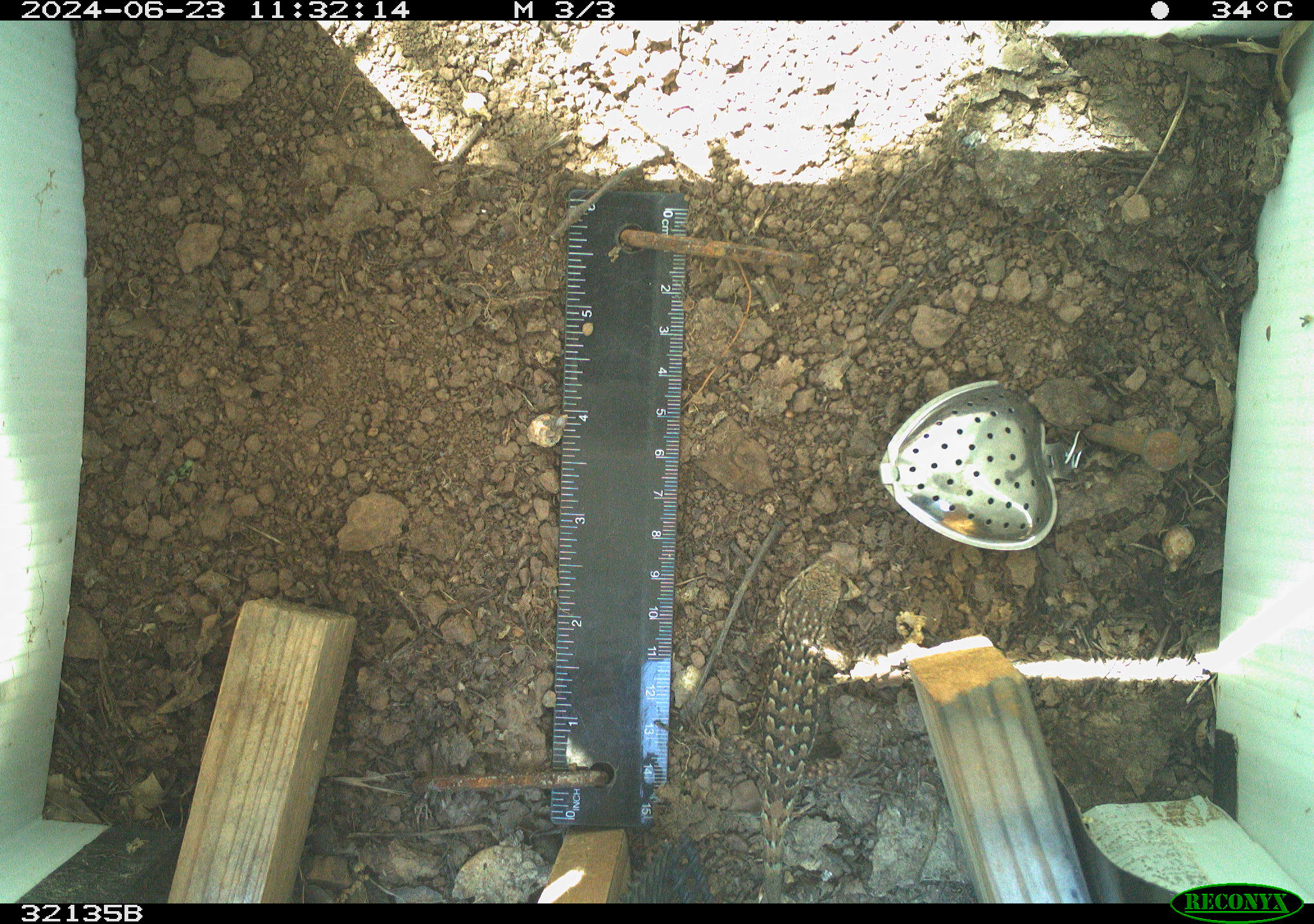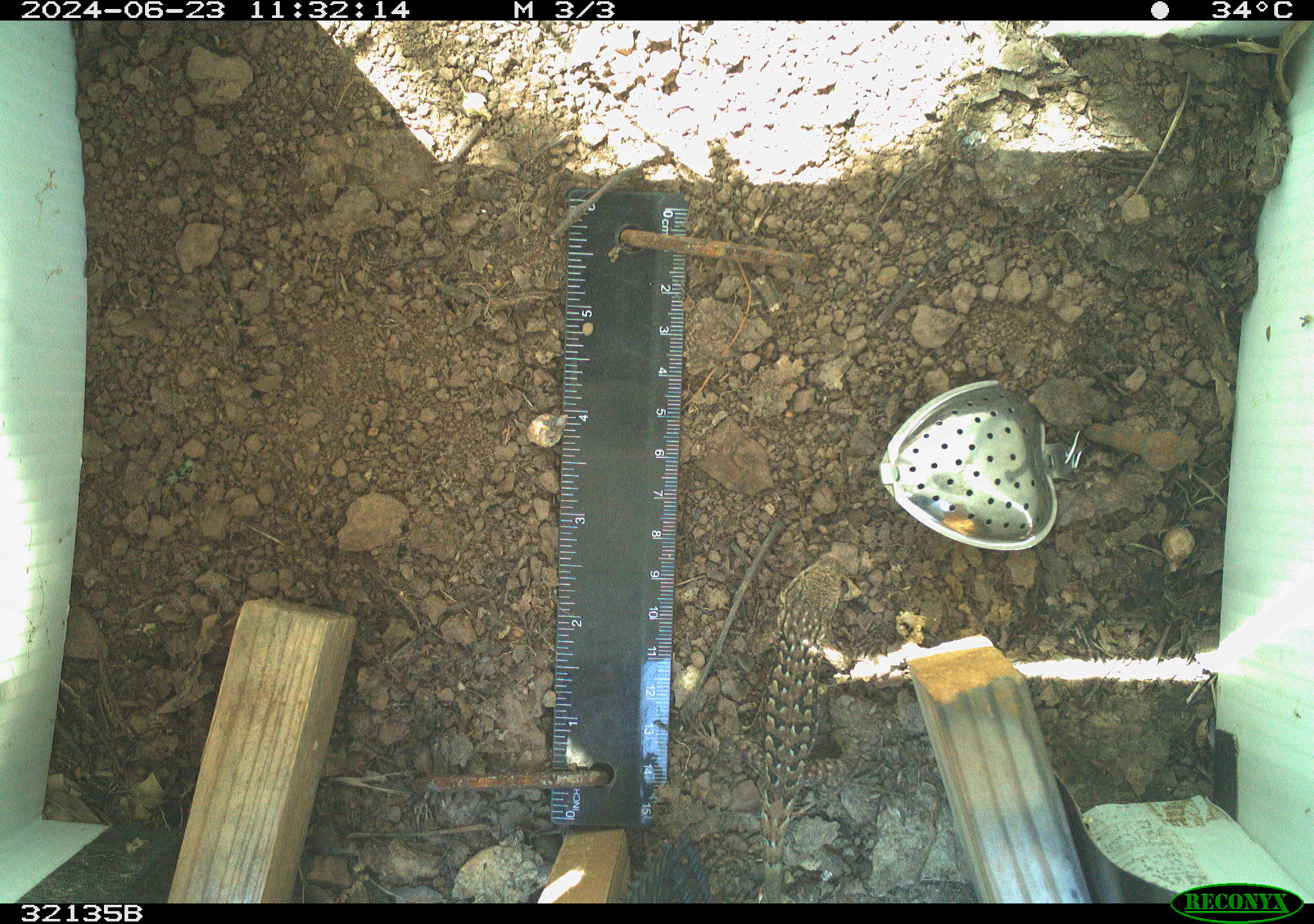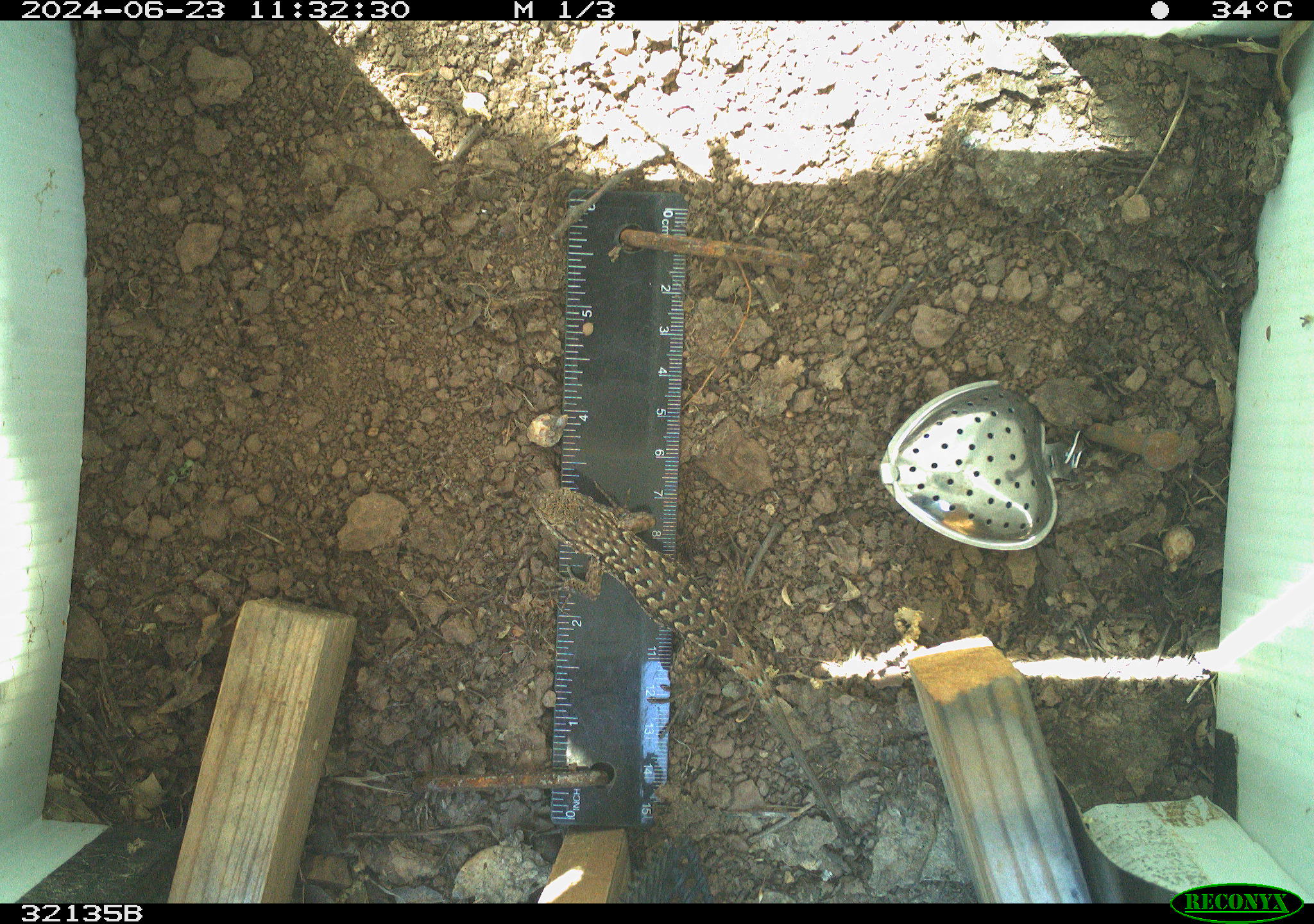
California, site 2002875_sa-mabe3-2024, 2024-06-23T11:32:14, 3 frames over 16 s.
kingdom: Animalia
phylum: Chordata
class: Reptilia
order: Squamata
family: Phrynosomatidae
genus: Sceloporus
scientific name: Sceloporus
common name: spiny lizards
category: sceloporus species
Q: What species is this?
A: Sceloporus species (spiny lizards) (Sceloporus).